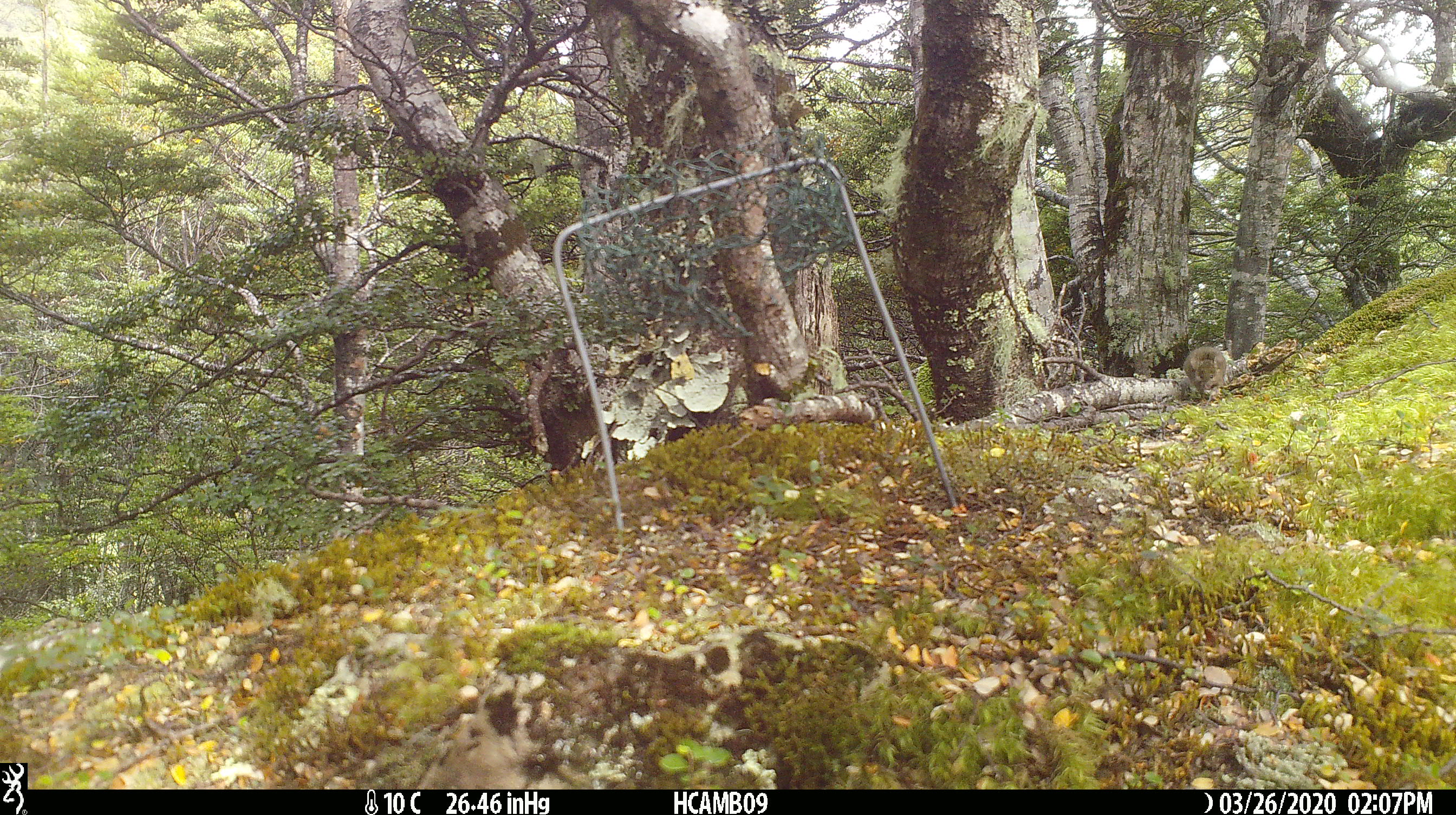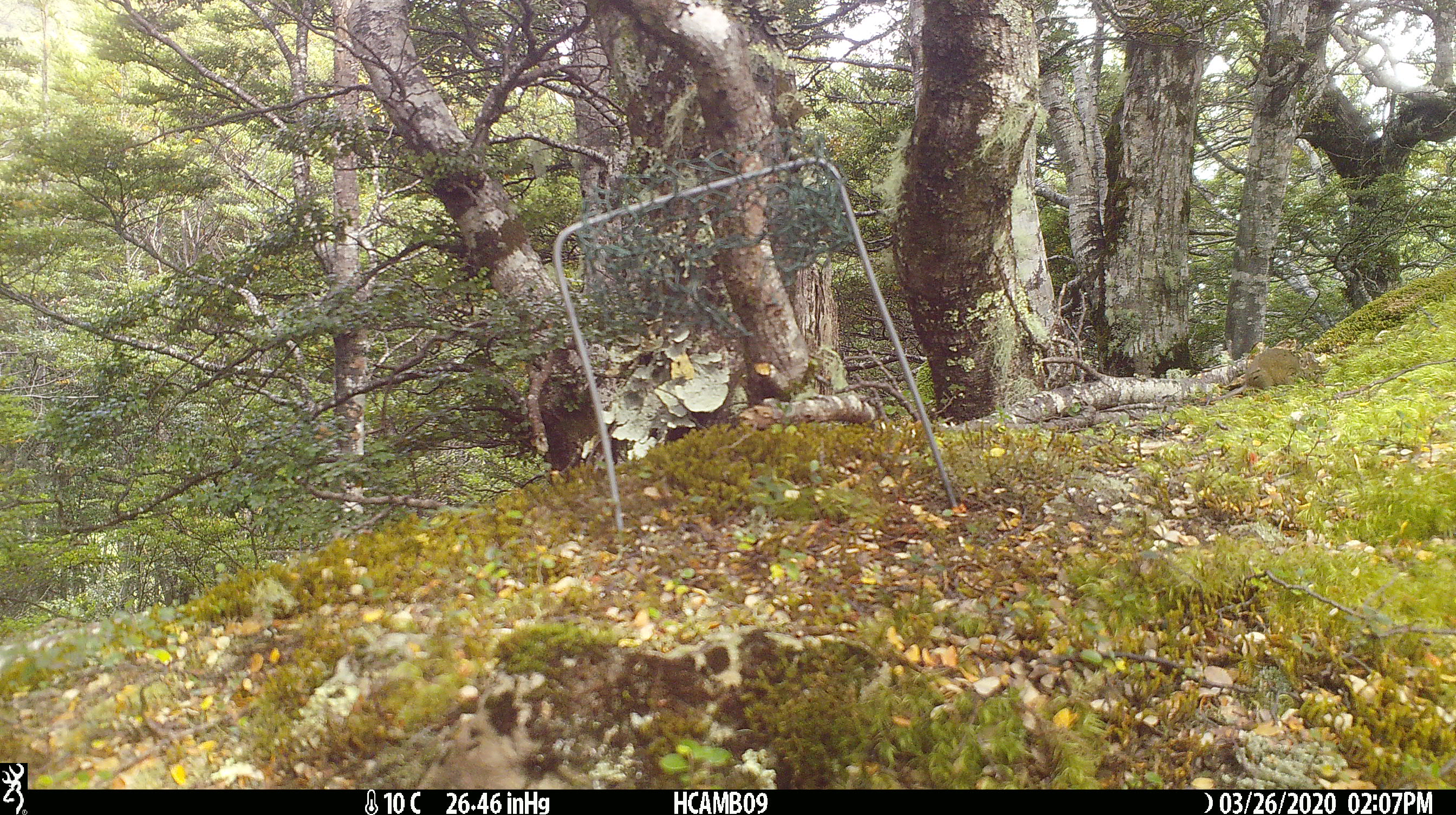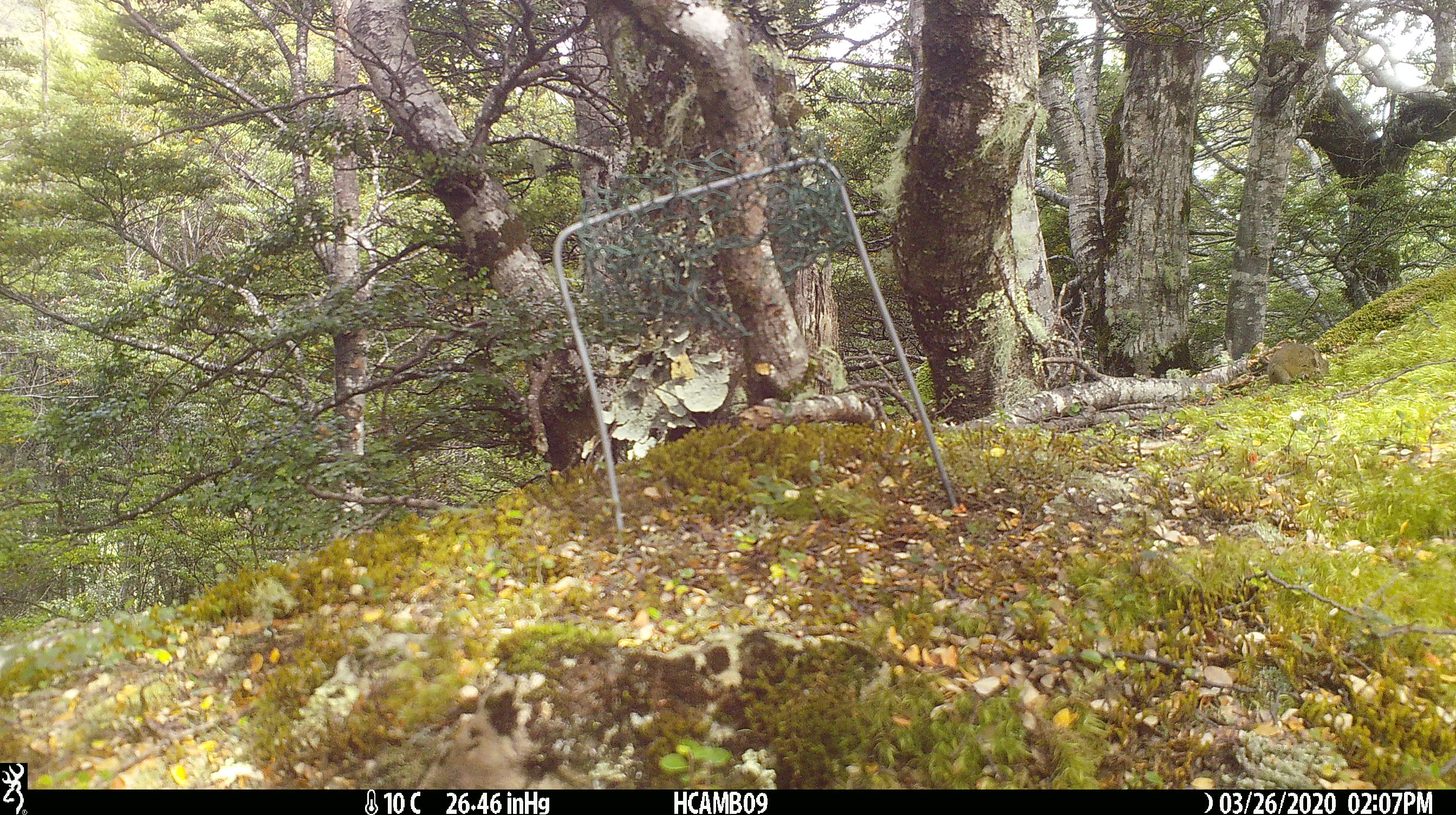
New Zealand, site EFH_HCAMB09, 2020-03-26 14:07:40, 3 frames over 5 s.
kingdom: Animalia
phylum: Chordata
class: Mammalia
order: Rodentia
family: Muridae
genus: Mus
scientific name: Mus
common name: mouse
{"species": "mouse (Mus)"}